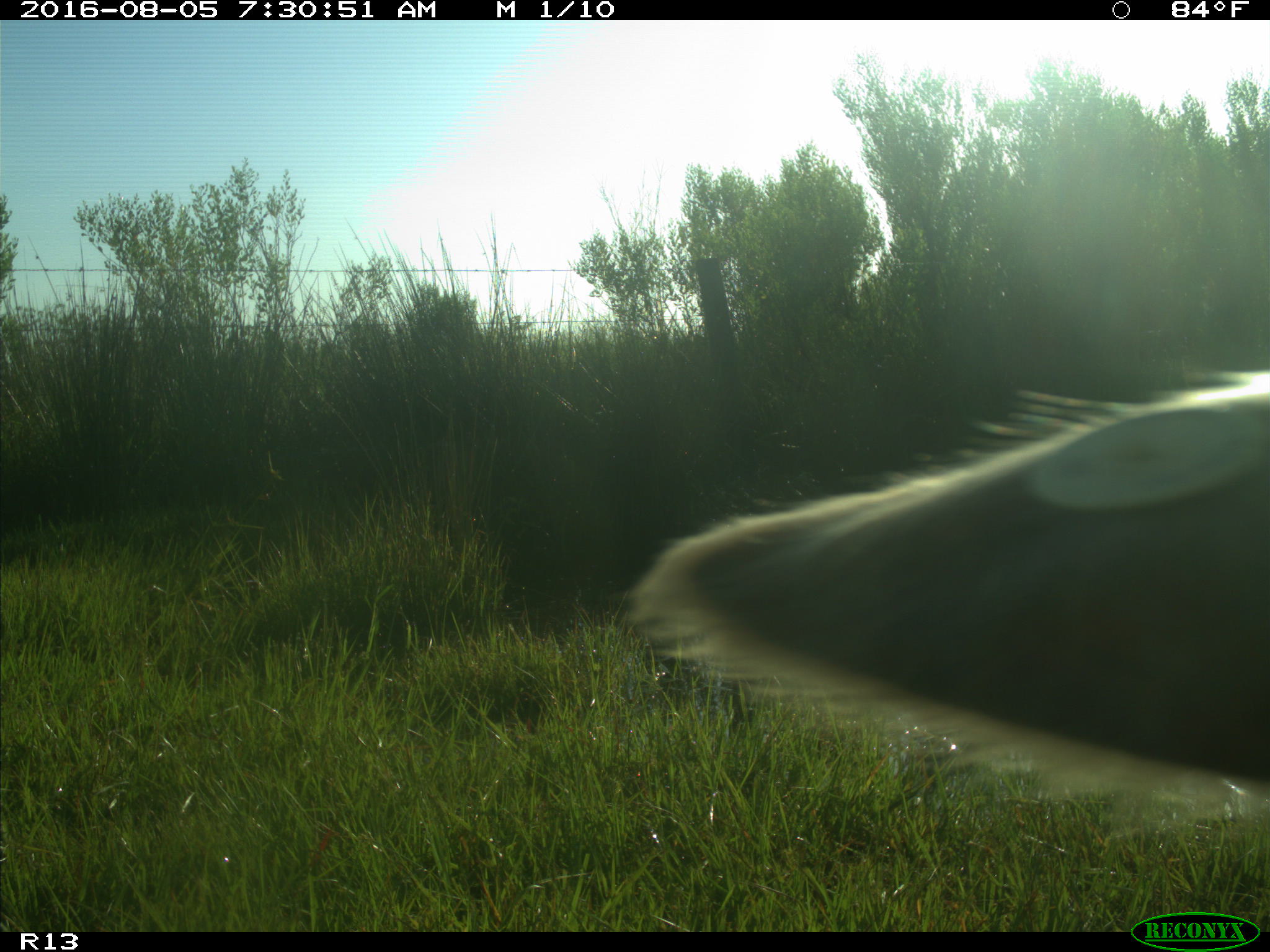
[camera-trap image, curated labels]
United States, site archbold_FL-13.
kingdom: Animalia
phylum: Chordata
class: Mammalia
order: Artiodactyla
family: Bovidae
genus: Bos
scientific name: Bos taurus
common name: domestic cow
Bos taurus (domestic cow).